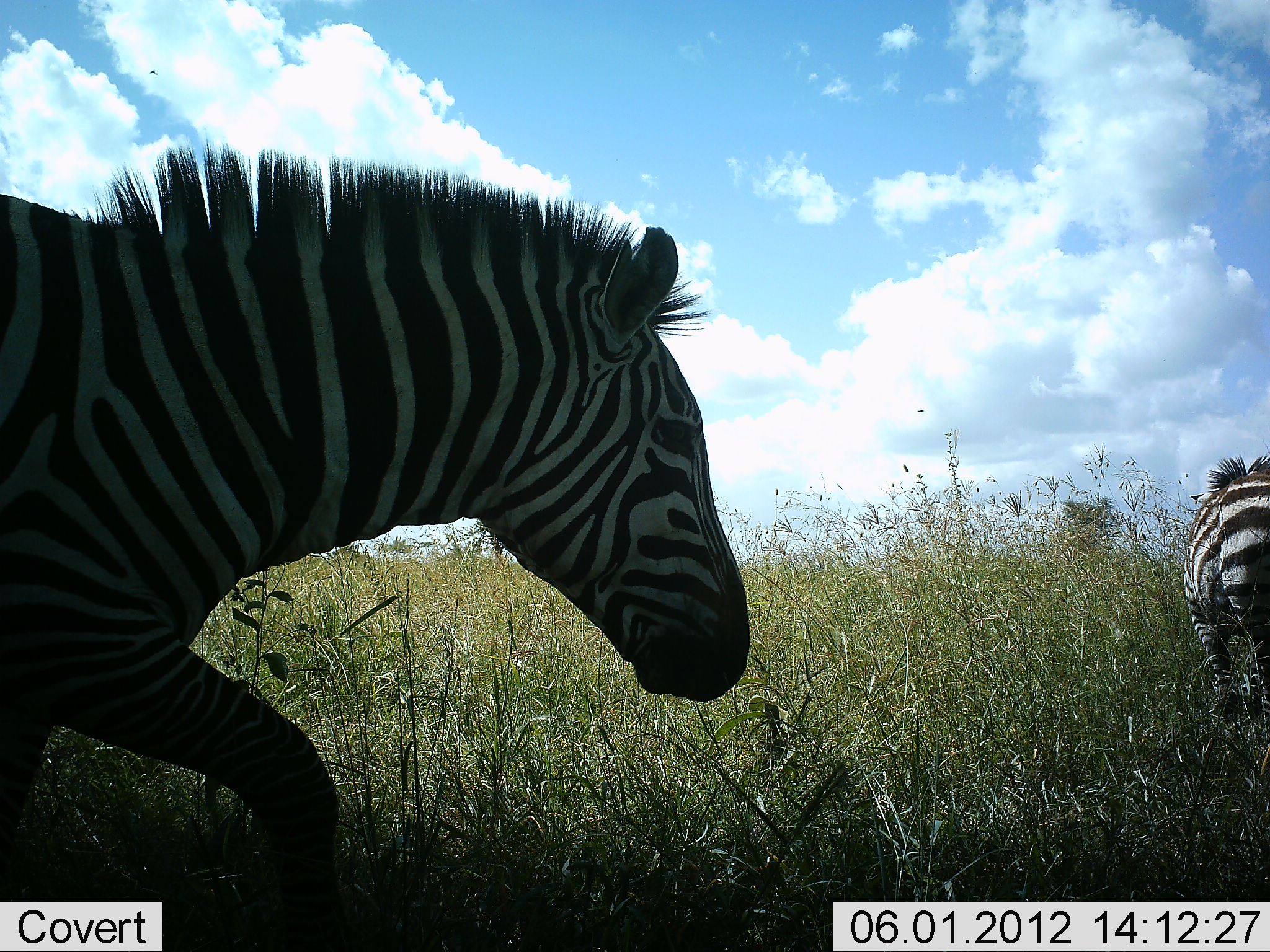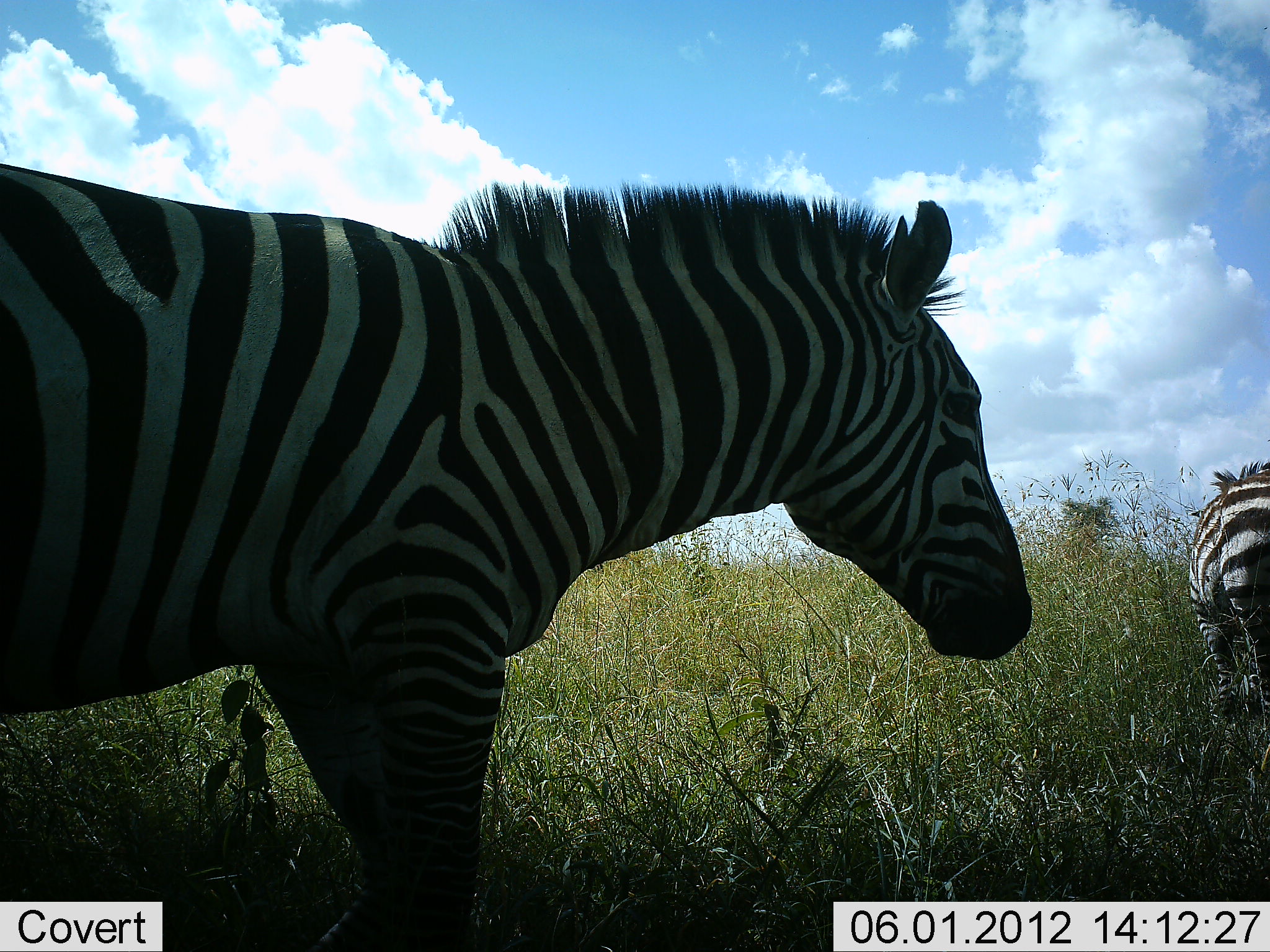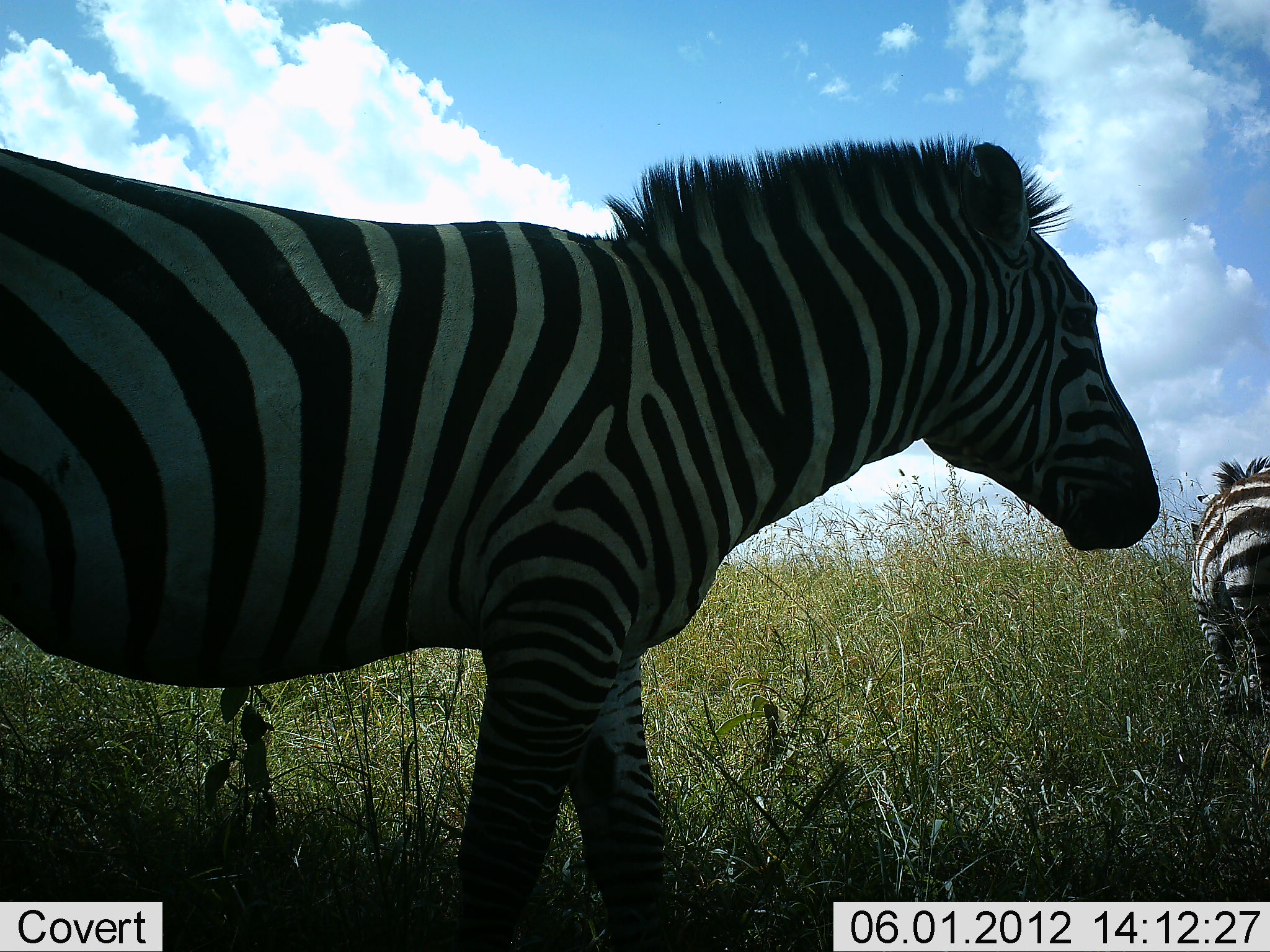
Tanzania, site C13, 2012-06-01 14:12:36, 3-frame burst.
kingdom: Animalia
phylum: Chordata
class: Mammalia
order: Perissodactyla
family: Equidae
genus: Equus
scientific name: Equus quagga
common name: plains zebra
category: zebra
Zebra (plains zebra) (Equus quagga), count 2. Behavior (volunteer vote fractions): standing 70%, resting 0%, moving 80%, interacting 0%. Young present (vote fraction): 0%. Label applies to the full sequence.